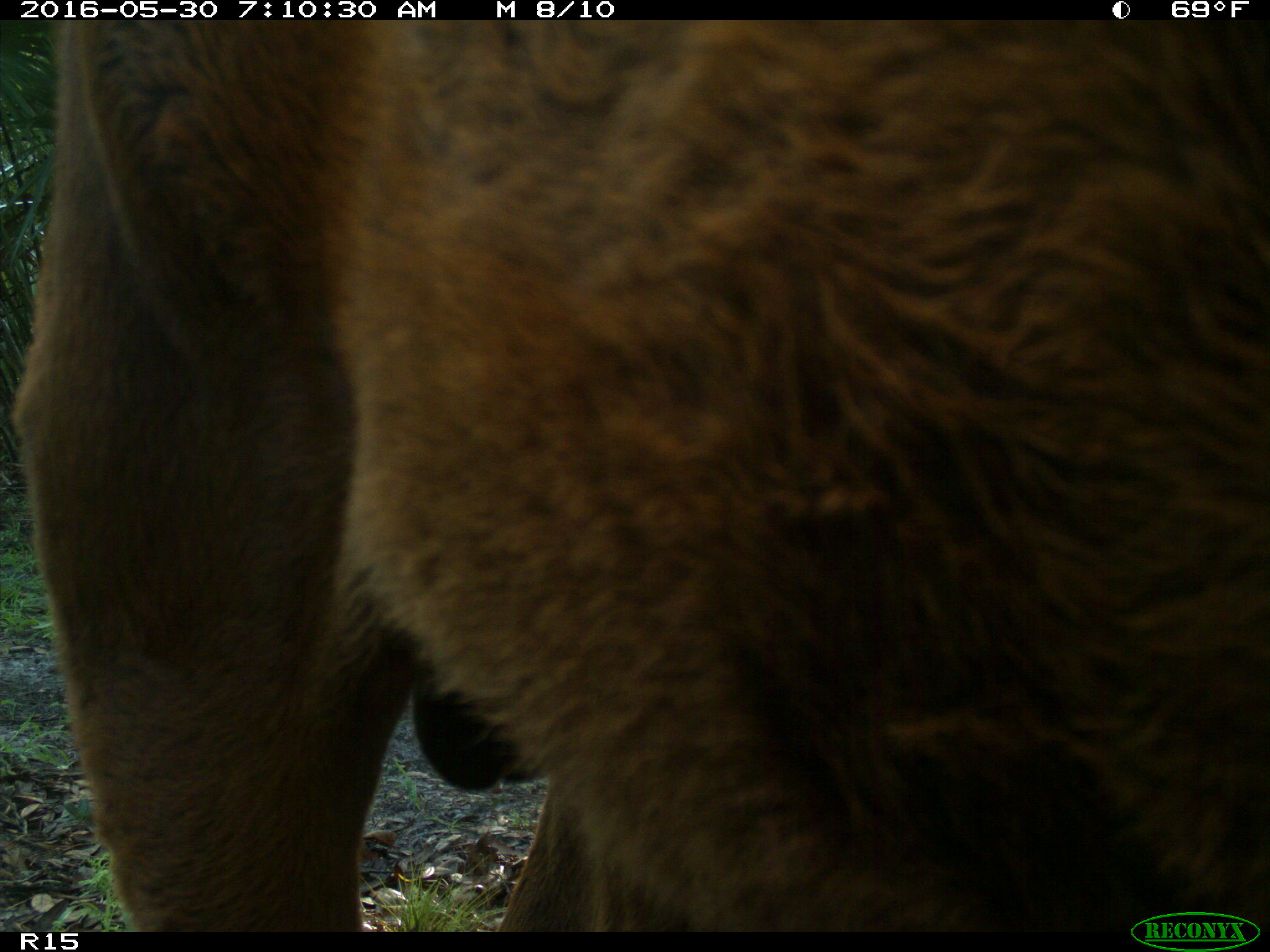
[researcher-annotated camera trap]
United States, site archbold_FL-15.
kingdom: Animalia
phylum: Chordata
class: Mammalia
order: Artiodactyla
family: Bovidae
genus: Bos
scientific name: Bos taurus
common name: domestic cow